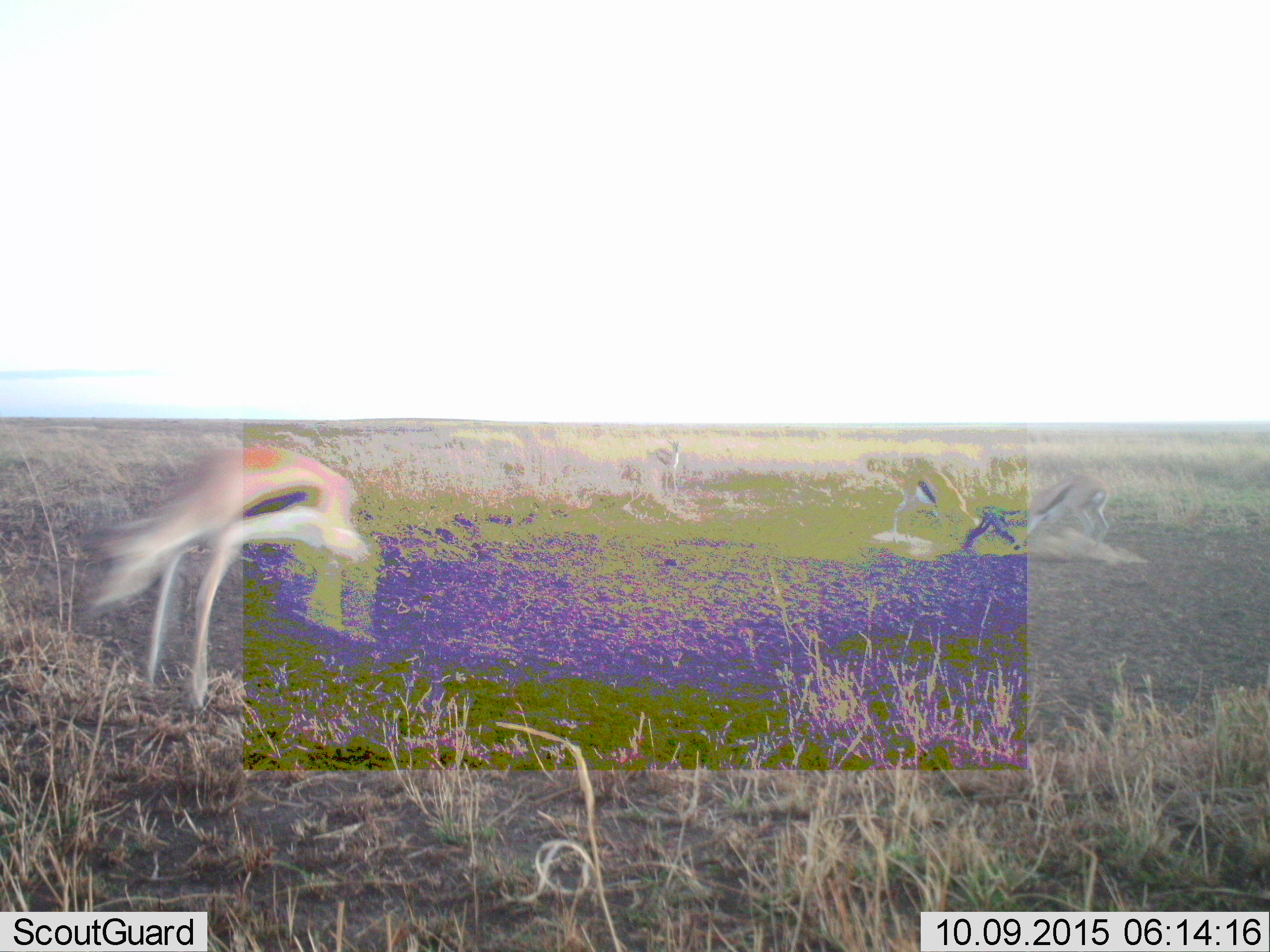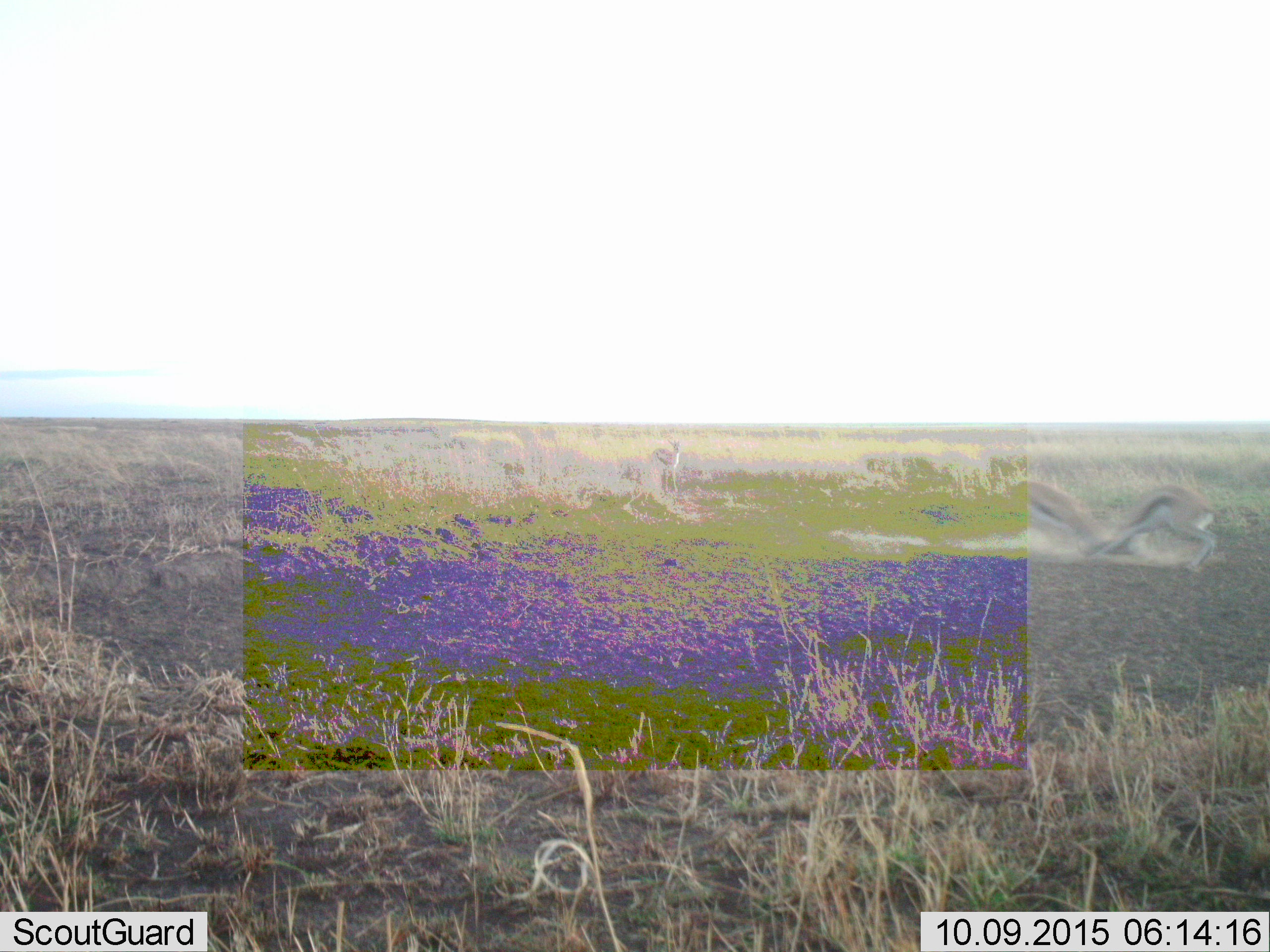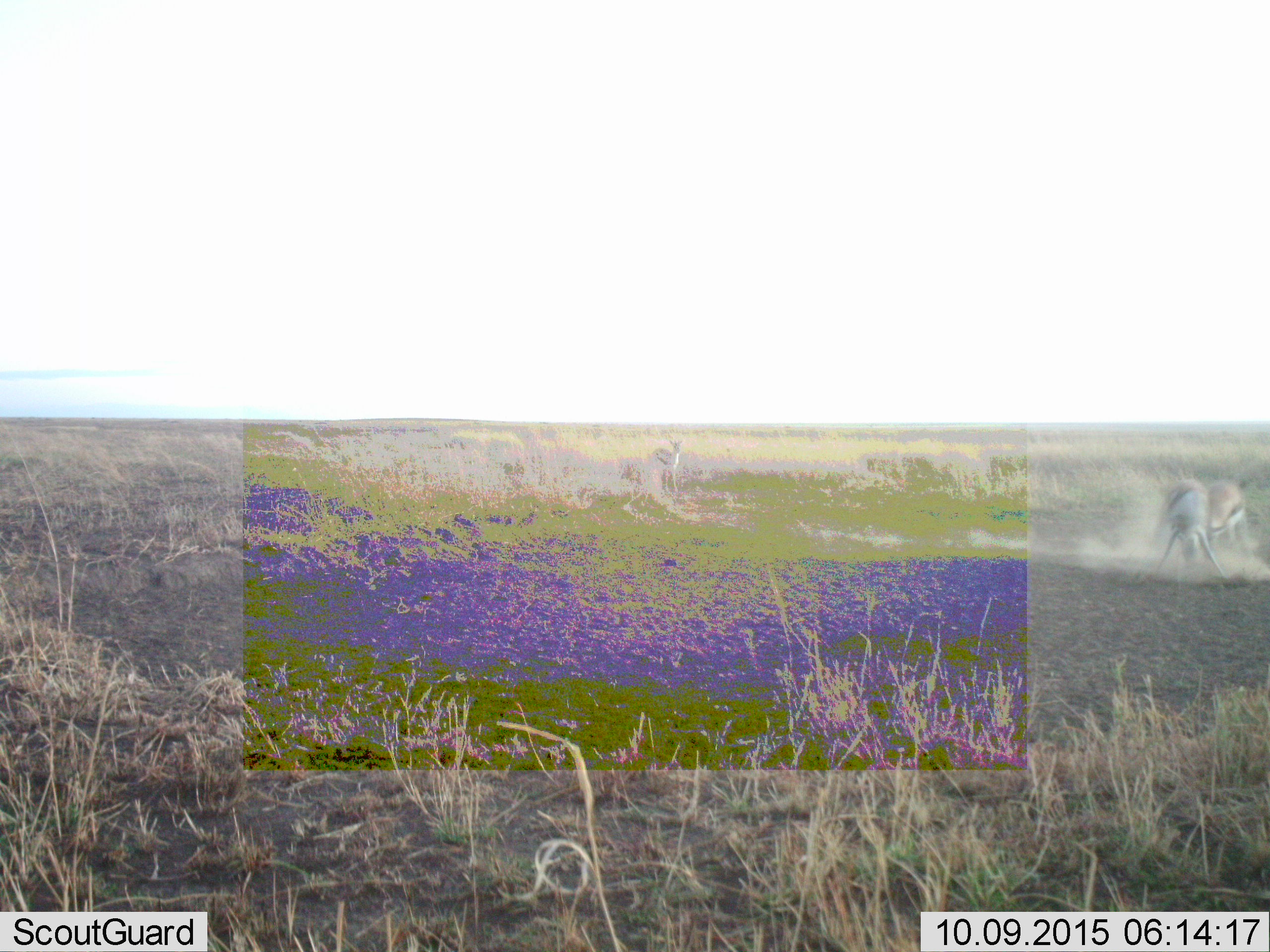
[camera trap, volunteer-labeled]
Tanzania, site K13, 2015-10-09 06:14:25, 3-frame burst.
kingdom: Animalia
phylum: Chordata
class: Mammalia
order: Artiodactyla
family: Bovidae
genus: Eudorcas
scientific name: Eudorcas thomsonii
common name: thomson's gazelle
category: gazellethomsons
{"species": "gazellethomsons (thomson's gazelle) (Eudorcas thomsonii)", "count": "4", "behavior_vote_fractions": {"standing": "78%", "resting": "0%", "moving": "100%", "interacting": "78%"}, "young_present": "0%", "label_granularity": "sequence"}